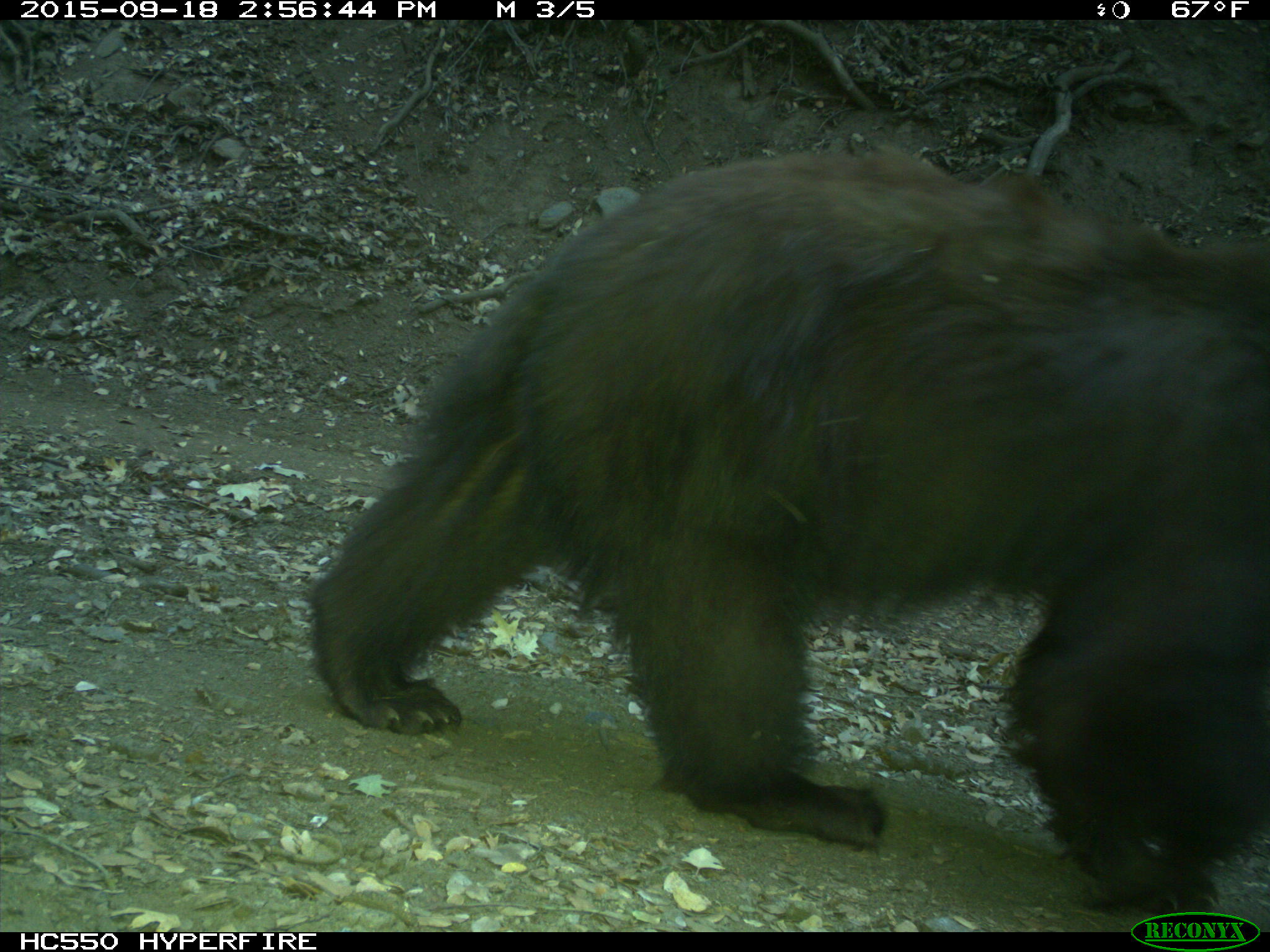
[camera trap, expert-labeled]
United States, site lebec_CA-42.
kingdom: Animalia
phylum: Chordata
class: Mammalia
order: Carnivora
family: Ursidae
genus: Ursus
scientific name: Ursus americanus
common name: american black bear